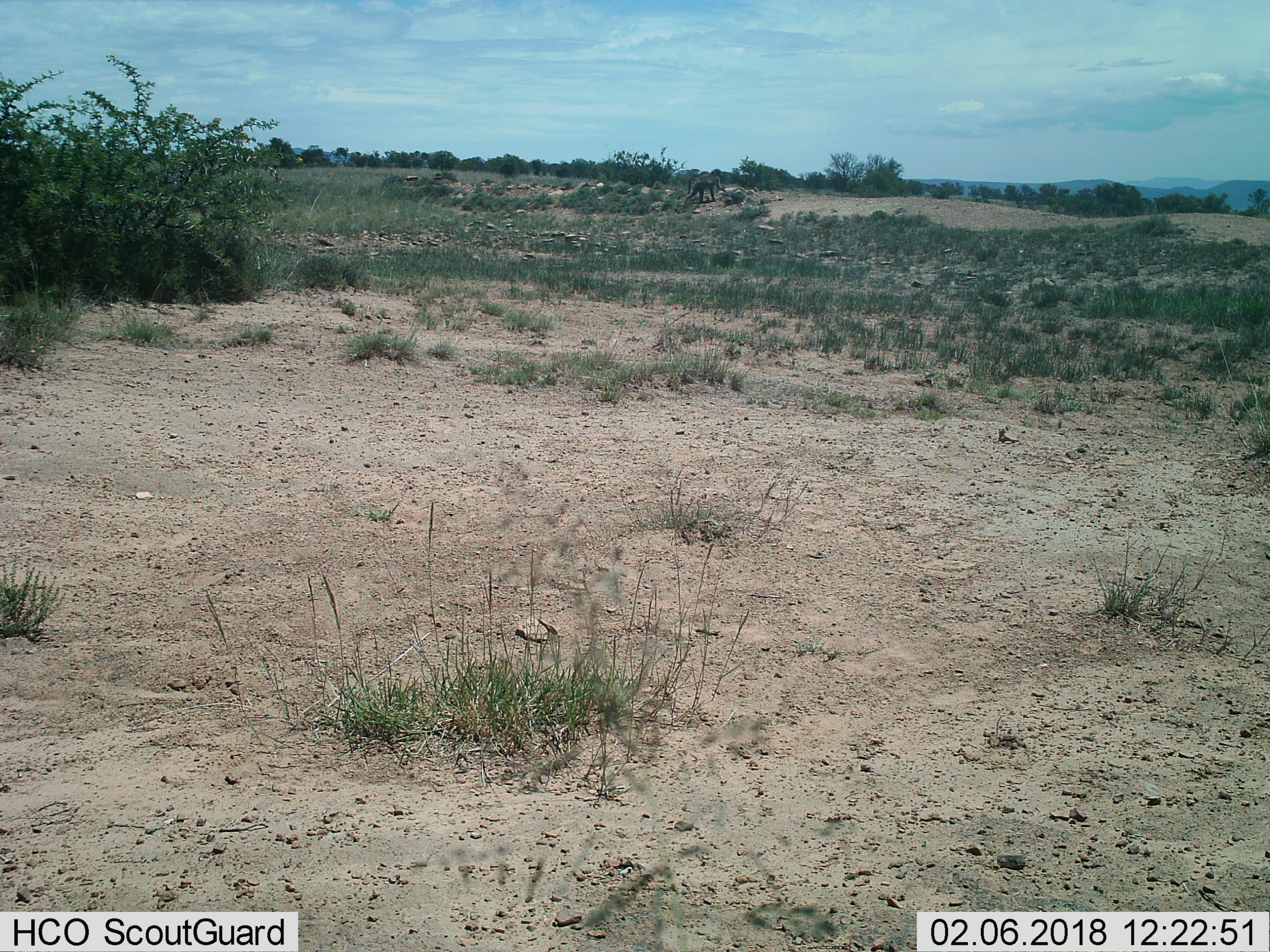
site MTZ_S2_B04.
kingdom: Animalia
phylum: Chordata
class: Mammalia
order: Primates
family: Cercopithecidae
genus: Papio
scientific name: Papio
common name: baboon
Baboon (Papio), count 1. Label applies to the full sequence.